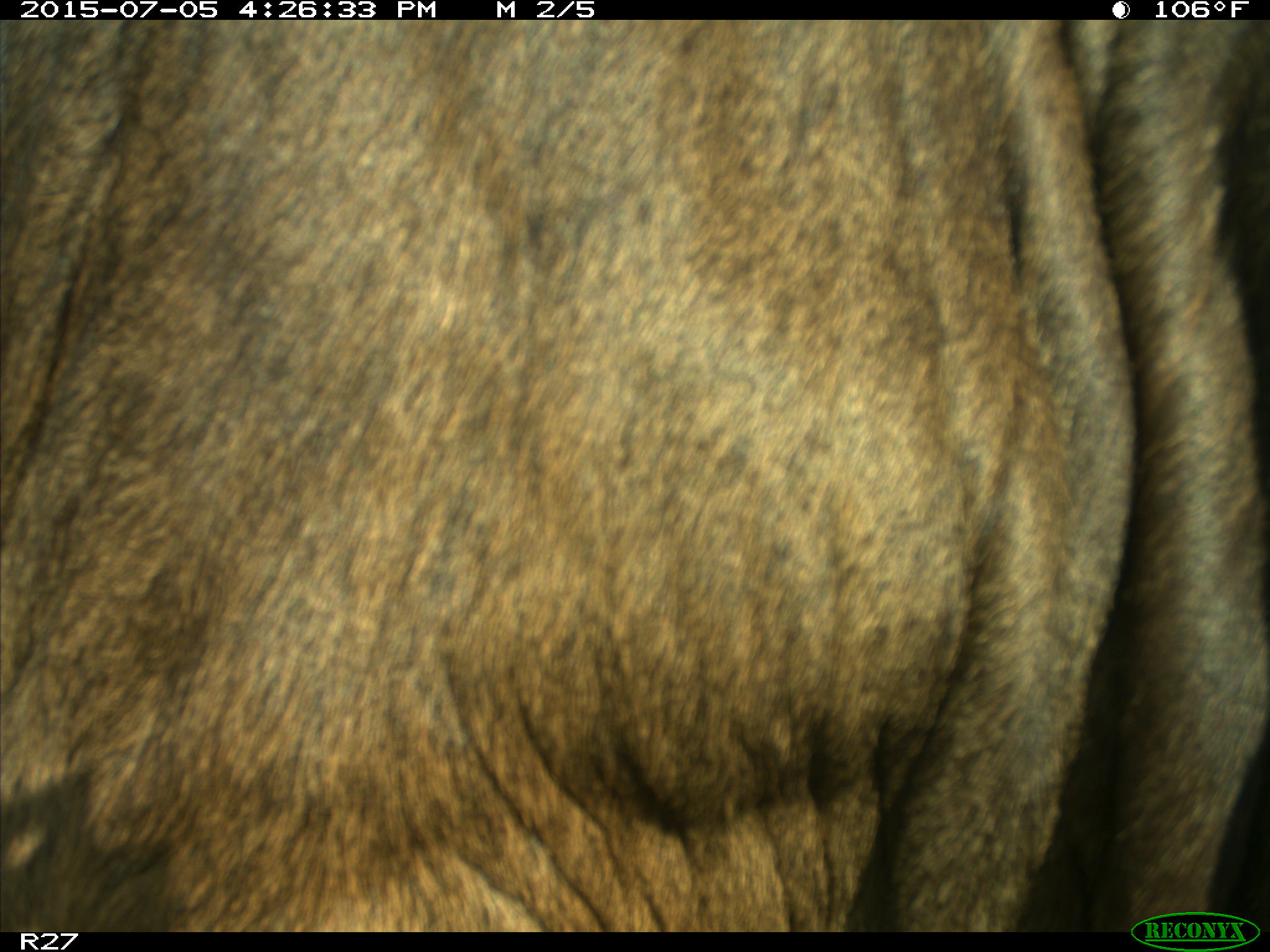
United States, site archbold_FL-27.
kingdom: Animalia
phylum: Chordata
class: Mammalia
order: Artiodactyla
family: Bovidae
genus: Bos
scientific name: Bos taurus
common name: domestic cow